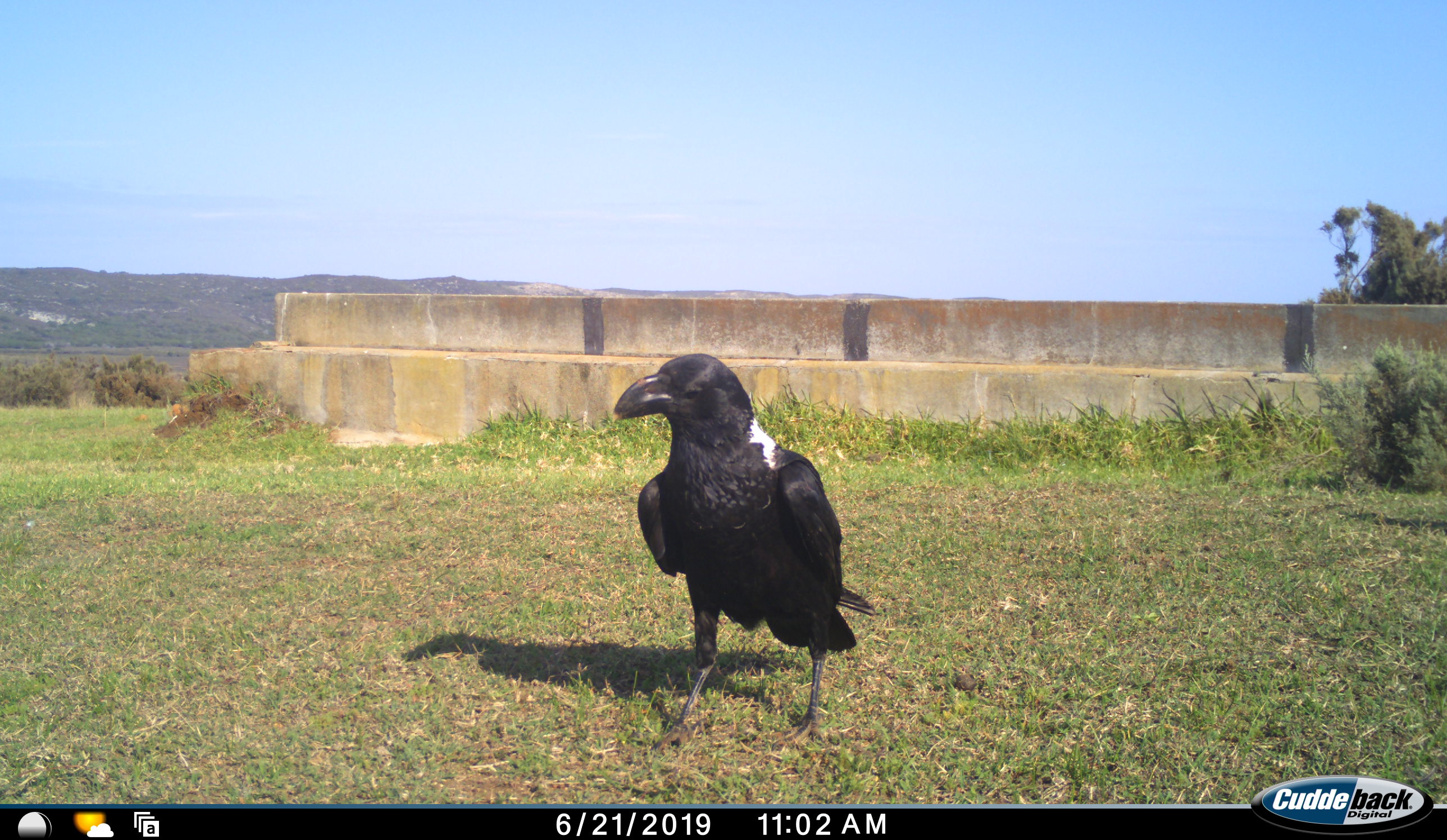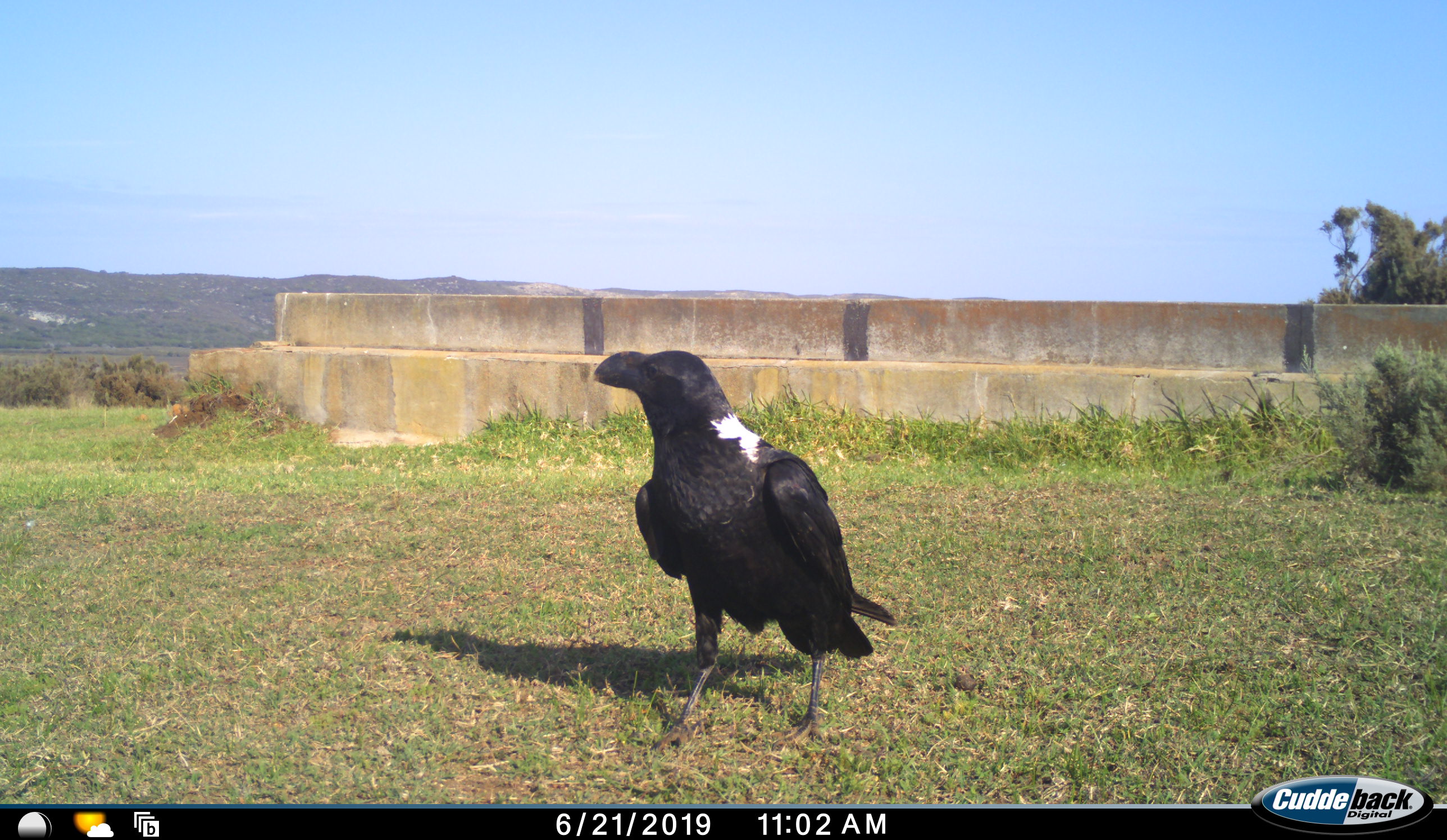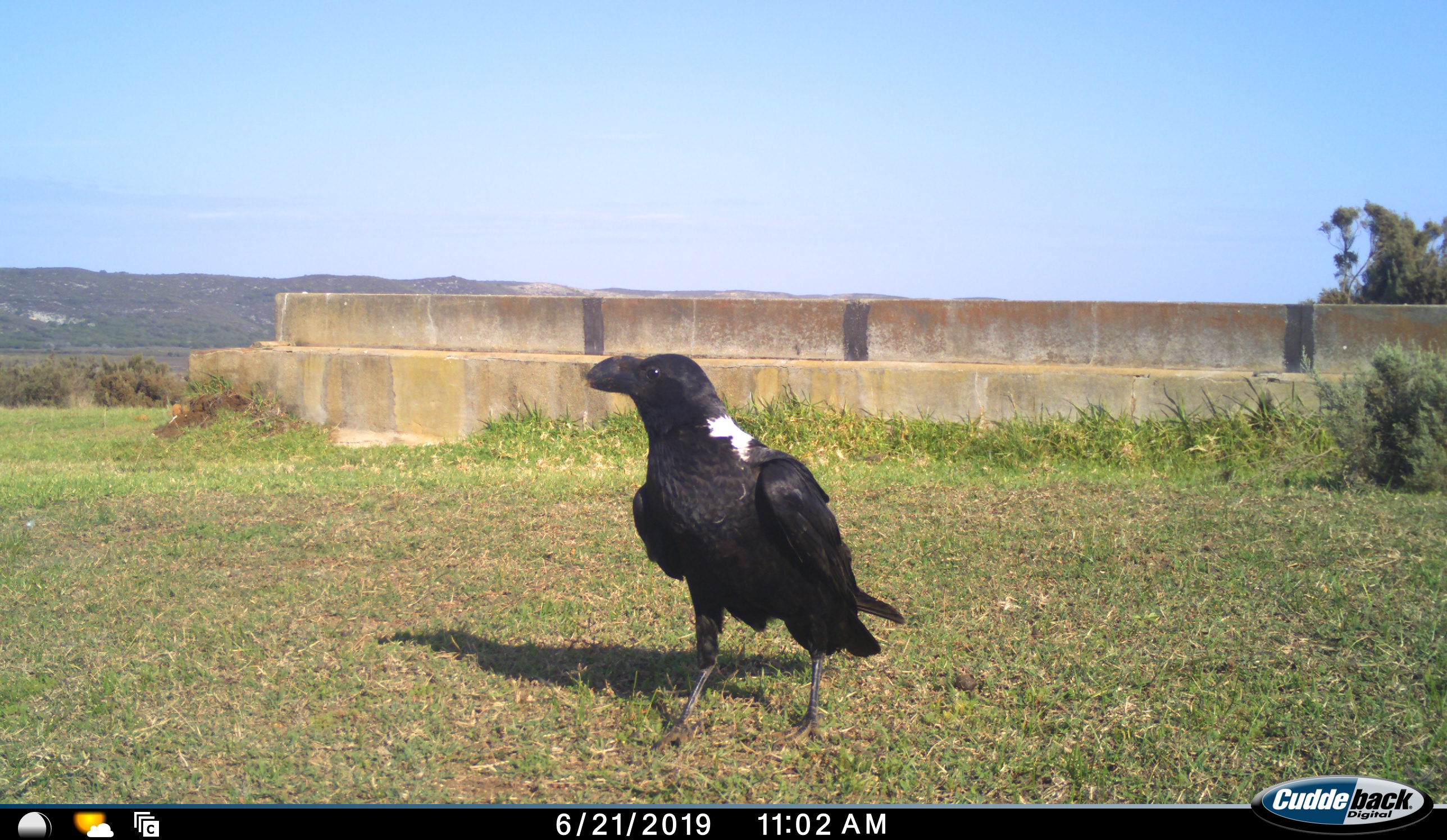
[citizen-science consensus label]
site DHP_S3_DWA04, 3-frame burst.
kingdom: Animalia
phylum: Chordata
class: Aves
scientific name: Aves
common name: bird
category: birdother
Birdother (bird) (Aves), count 1. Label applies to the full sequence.